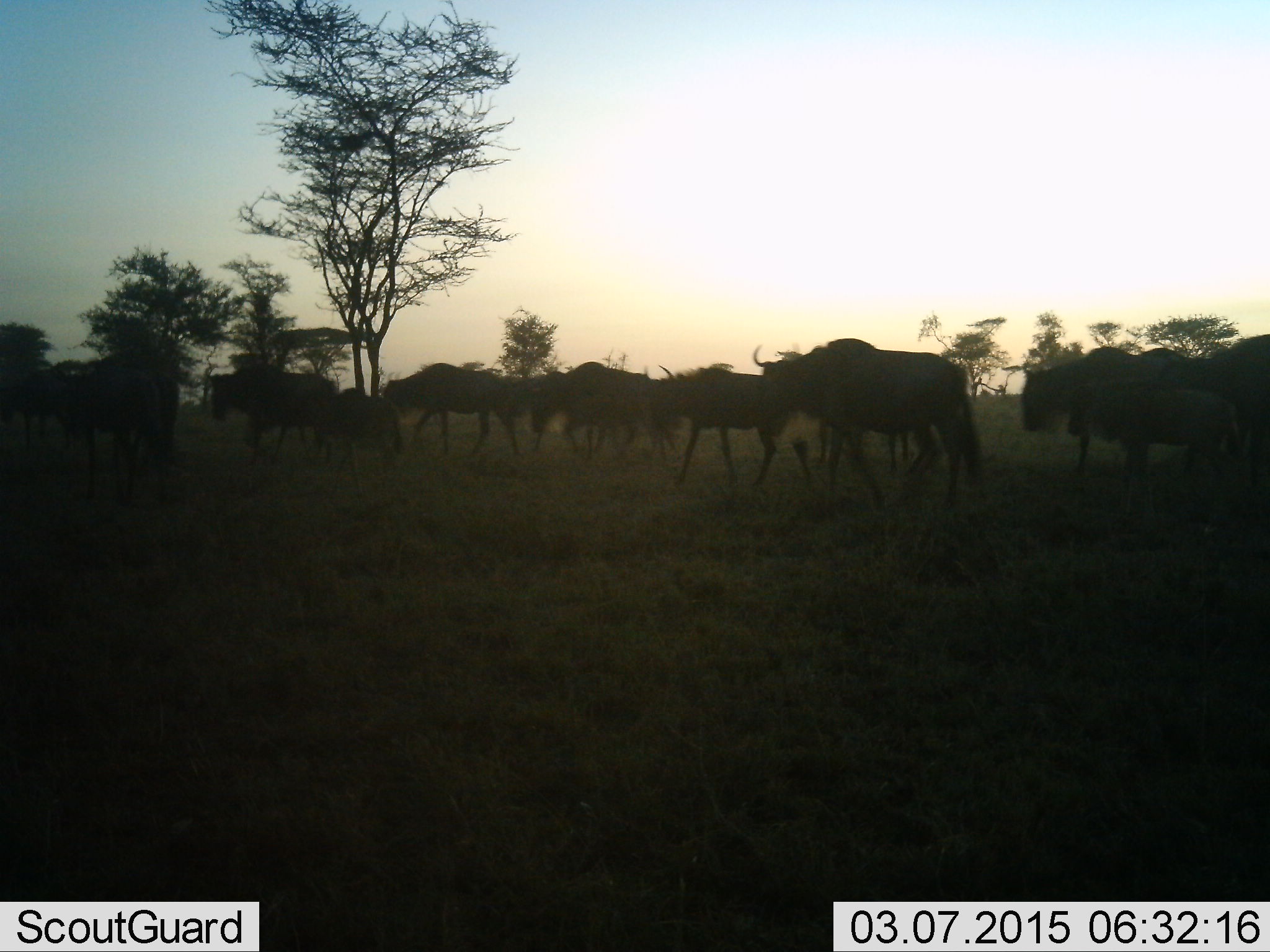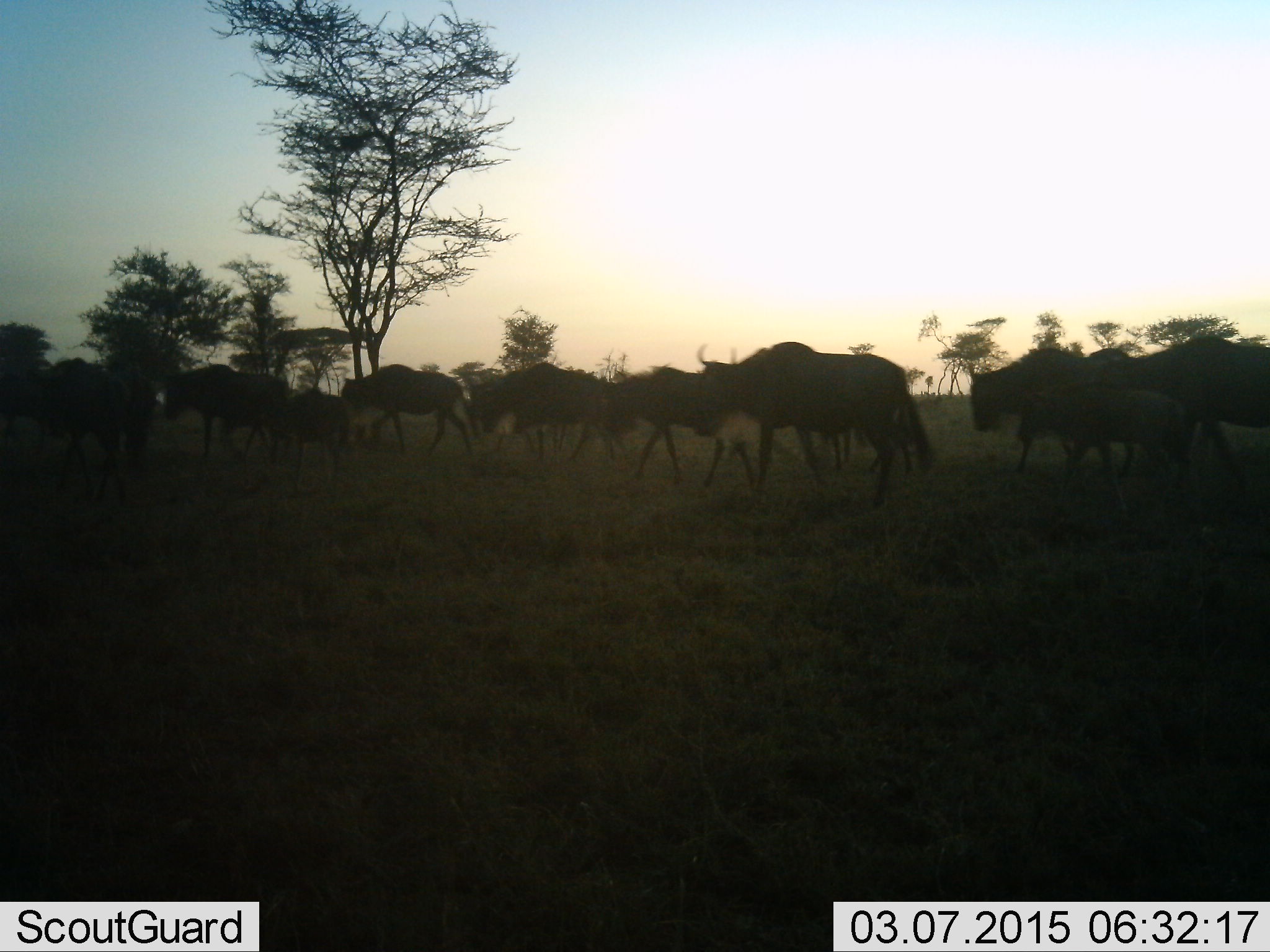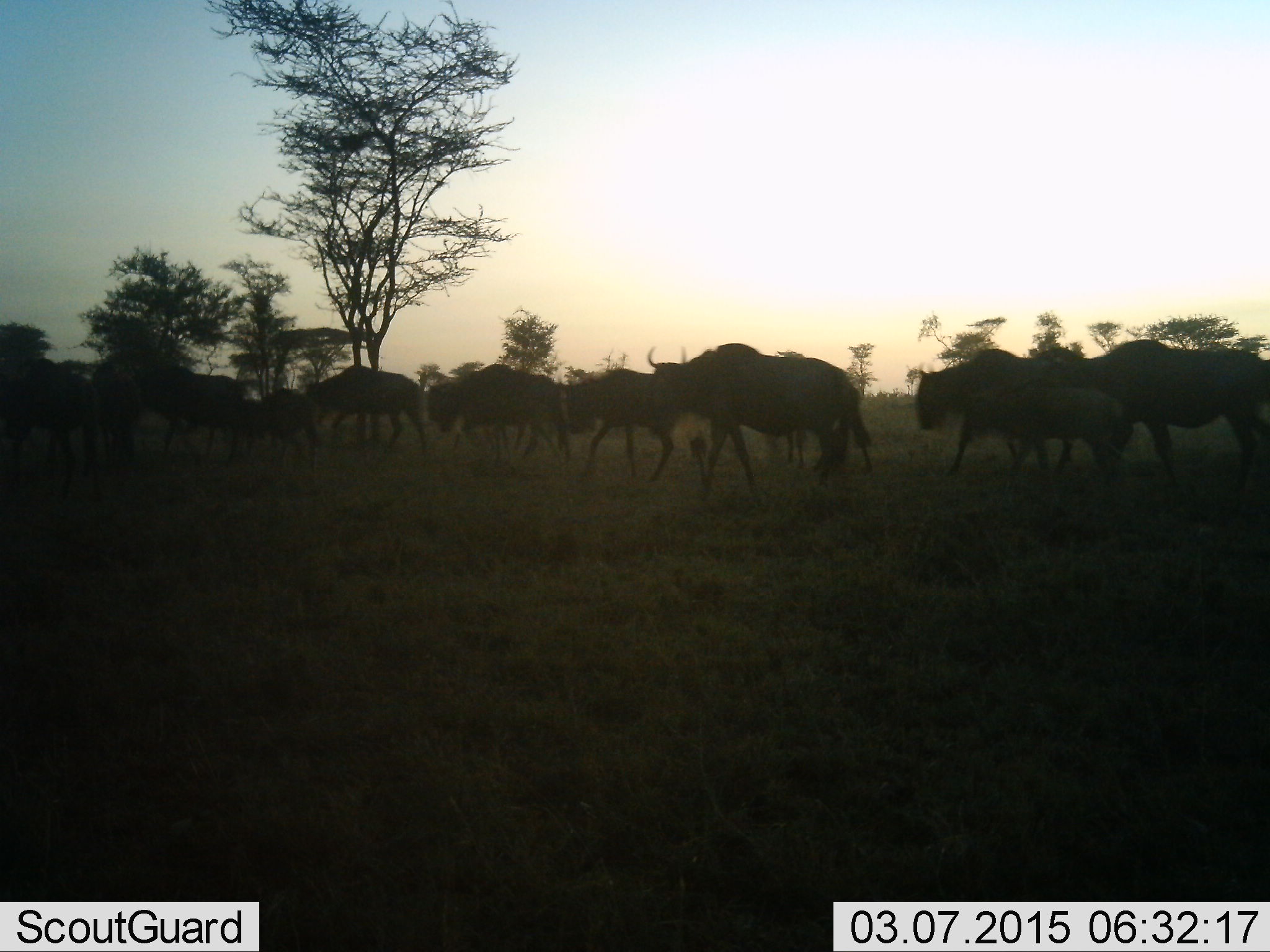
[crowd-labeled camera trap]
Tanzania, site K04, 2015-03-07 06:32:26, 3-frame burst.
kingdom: Animalia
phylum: Chordata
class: Mammalia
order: Artiodactyla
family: Bovidae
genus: Connochaetes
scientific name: Connochaetes taurinus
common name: blue wildebeest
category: wildebeest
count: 11-50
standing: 10%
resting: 0%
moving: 100%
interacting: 0%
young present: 30%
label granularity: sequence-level